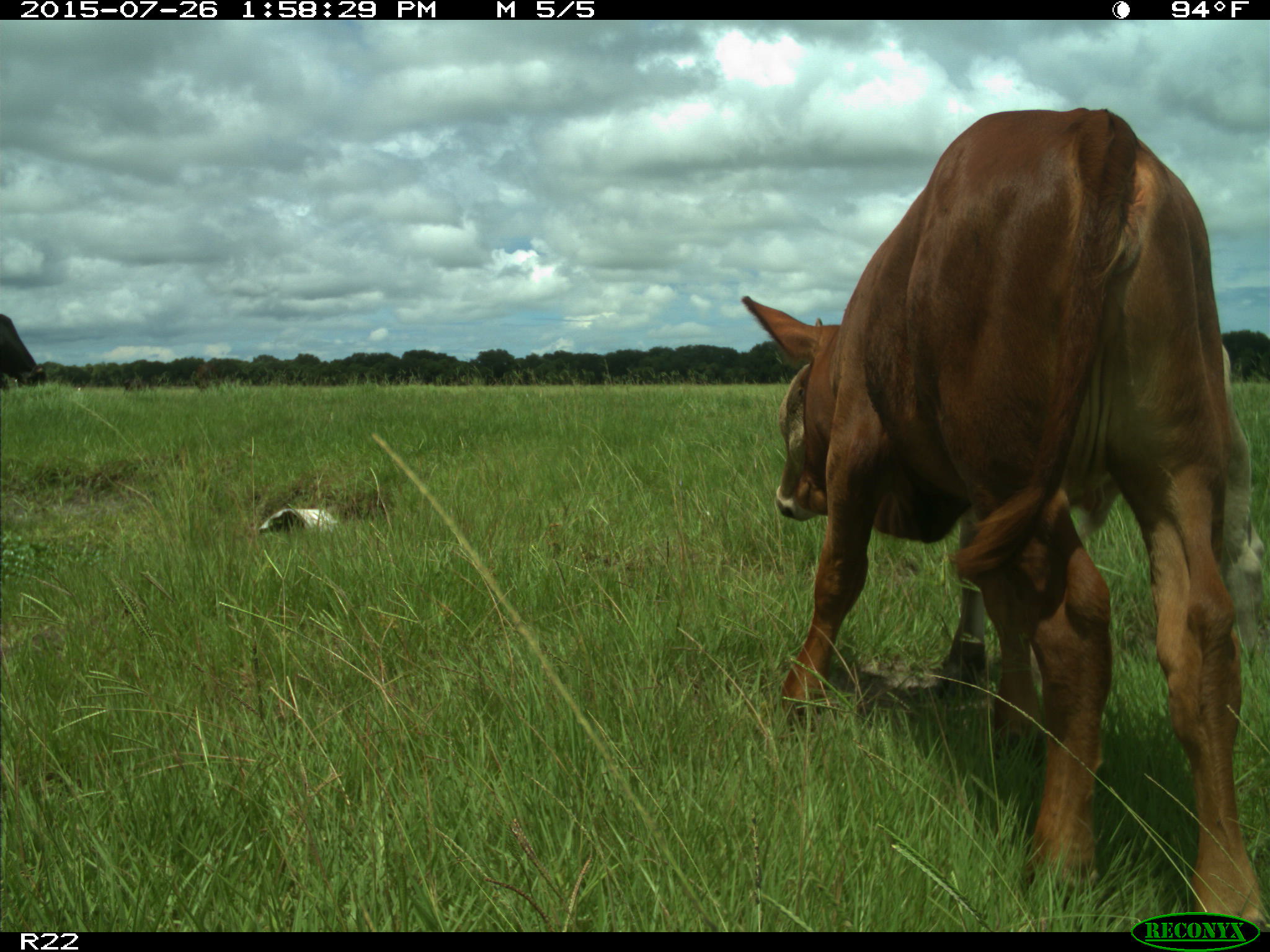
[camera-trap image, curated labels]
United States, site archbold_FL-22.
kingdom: Animalia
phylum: Chordata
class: Mammalia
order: Artiodactyla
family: Bovidae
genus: Bos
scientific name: Bos taurus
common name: domestic cow